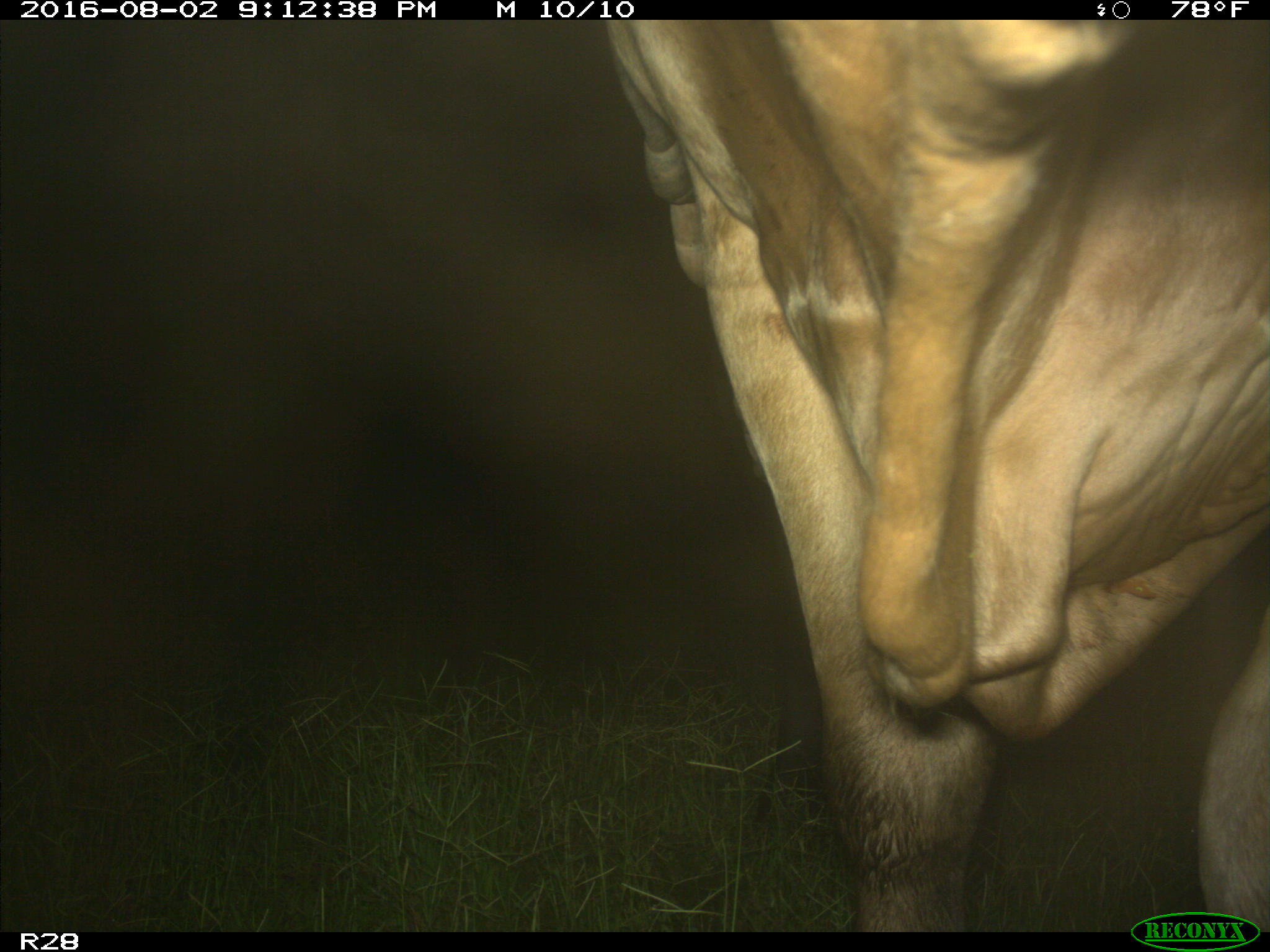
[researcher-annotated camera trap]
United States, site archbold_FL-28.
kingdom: Animalia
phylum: Chordata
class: Mammalia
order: Artiodactyla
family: Bovidae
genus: Bos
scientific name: Bos taurus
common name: domestic cow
Bos taurus (domestic cow).